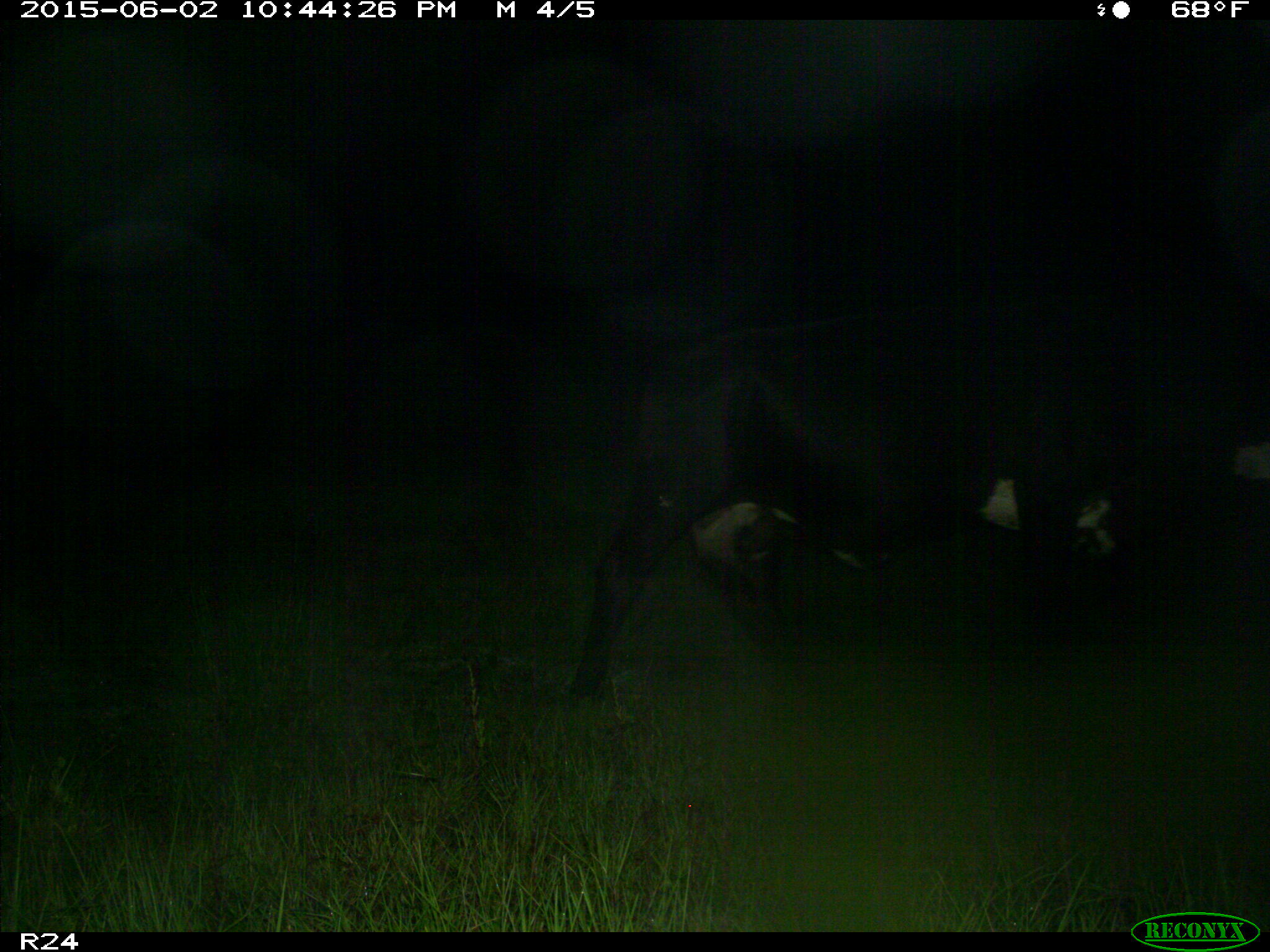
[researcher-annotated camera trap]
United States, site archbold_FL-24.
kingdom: Animalia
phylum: Chordata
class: Mammalia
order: Artiodactyla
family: Bovidae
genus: Bos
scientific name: Bos taurus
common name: domestic cow